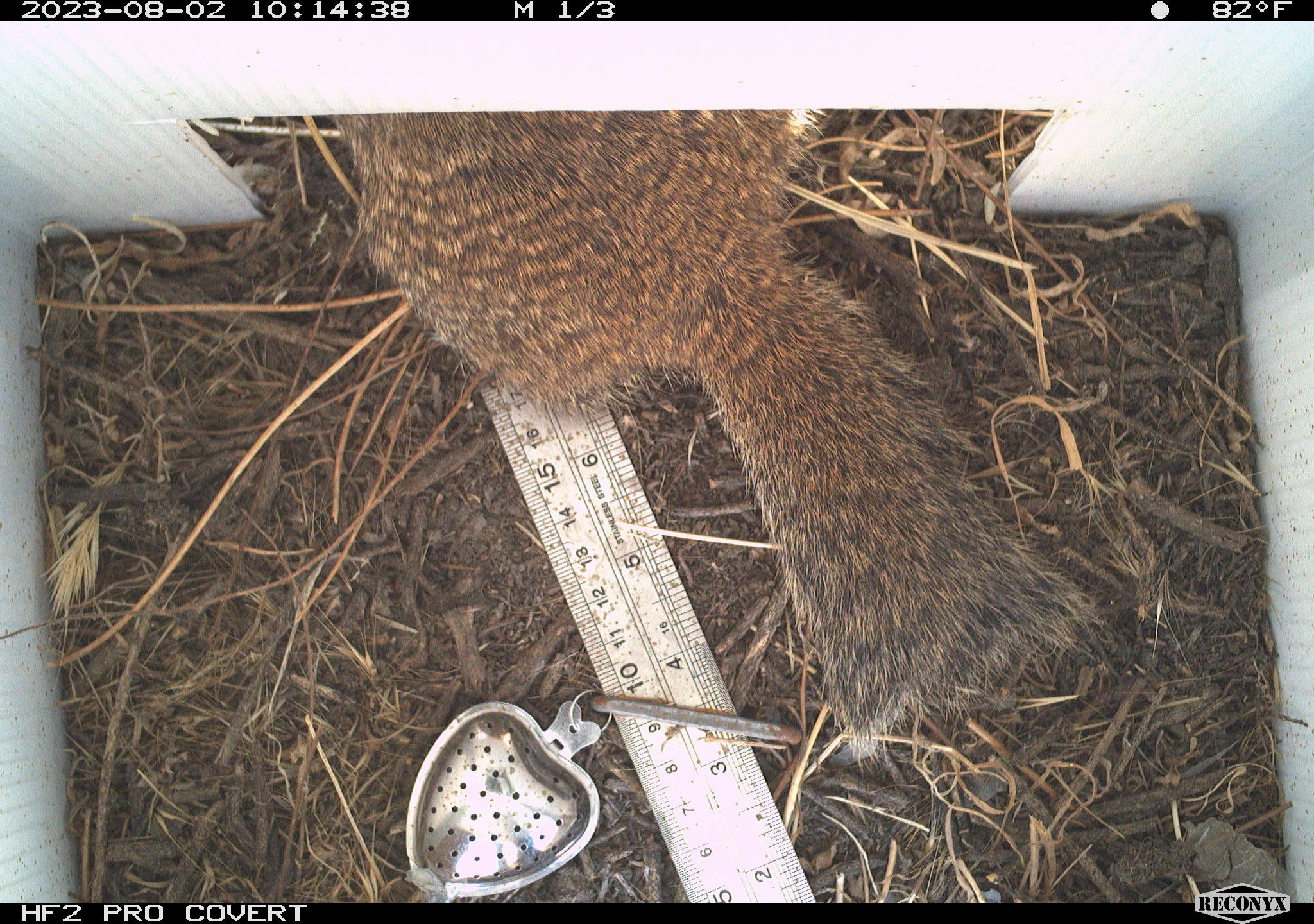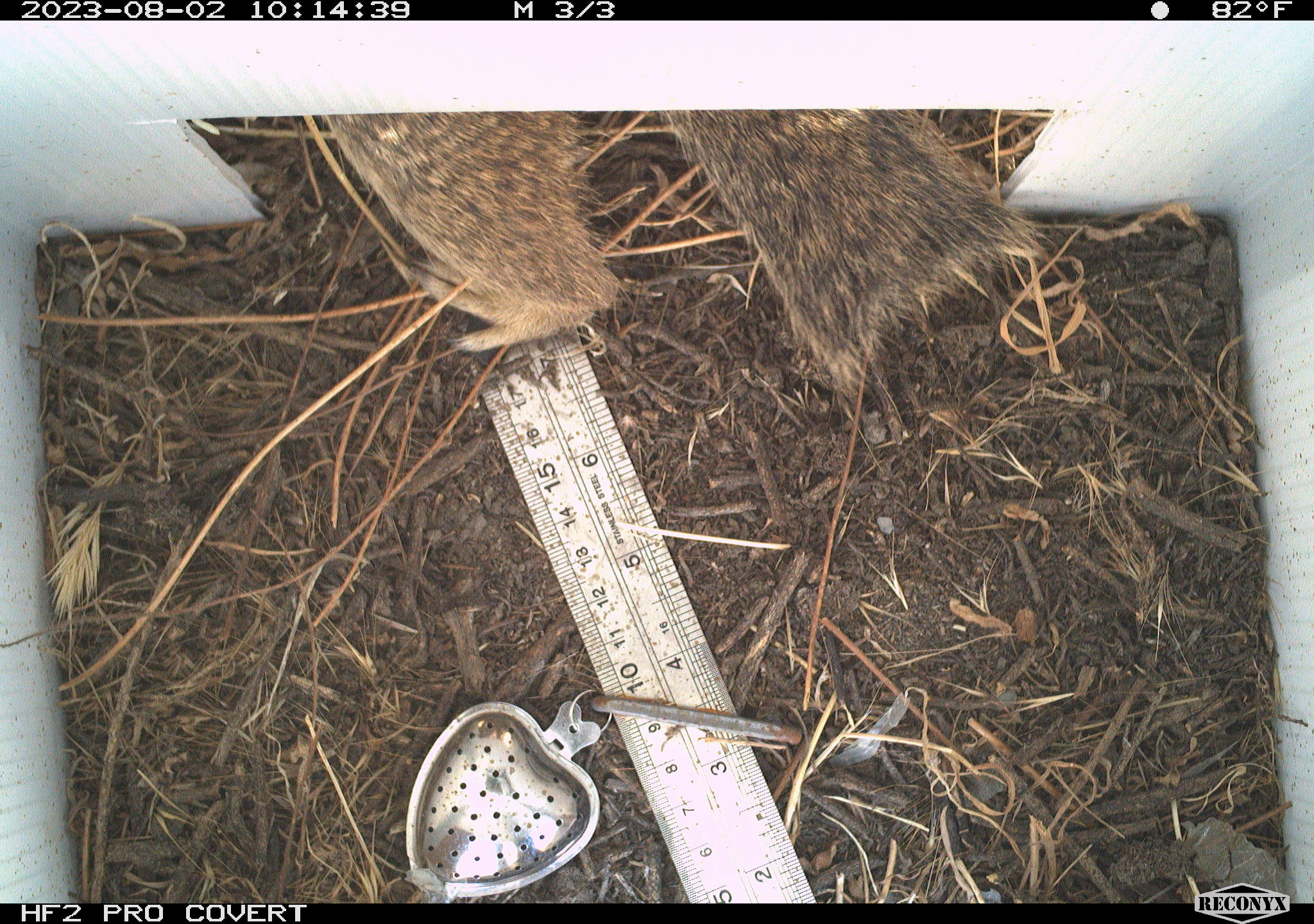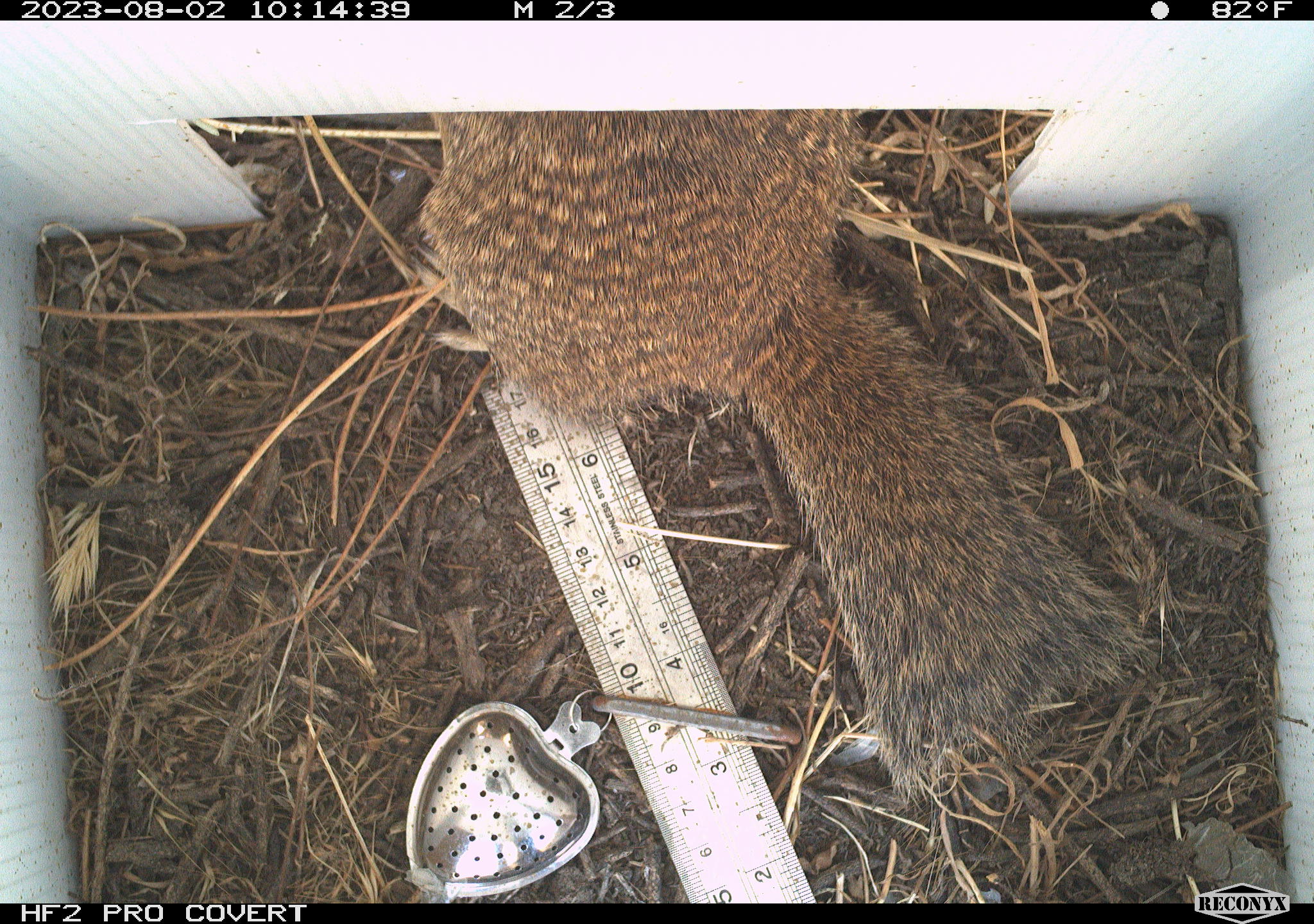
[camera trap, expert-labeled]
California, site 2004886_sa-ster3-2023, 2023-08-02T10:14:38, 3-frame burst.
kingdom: Animalia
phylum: Chordata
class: Mammalia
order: Rodentia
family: Sciuridae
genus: Otospermophilus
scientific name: Otospermophilus beecheyi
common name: california ground squirrel